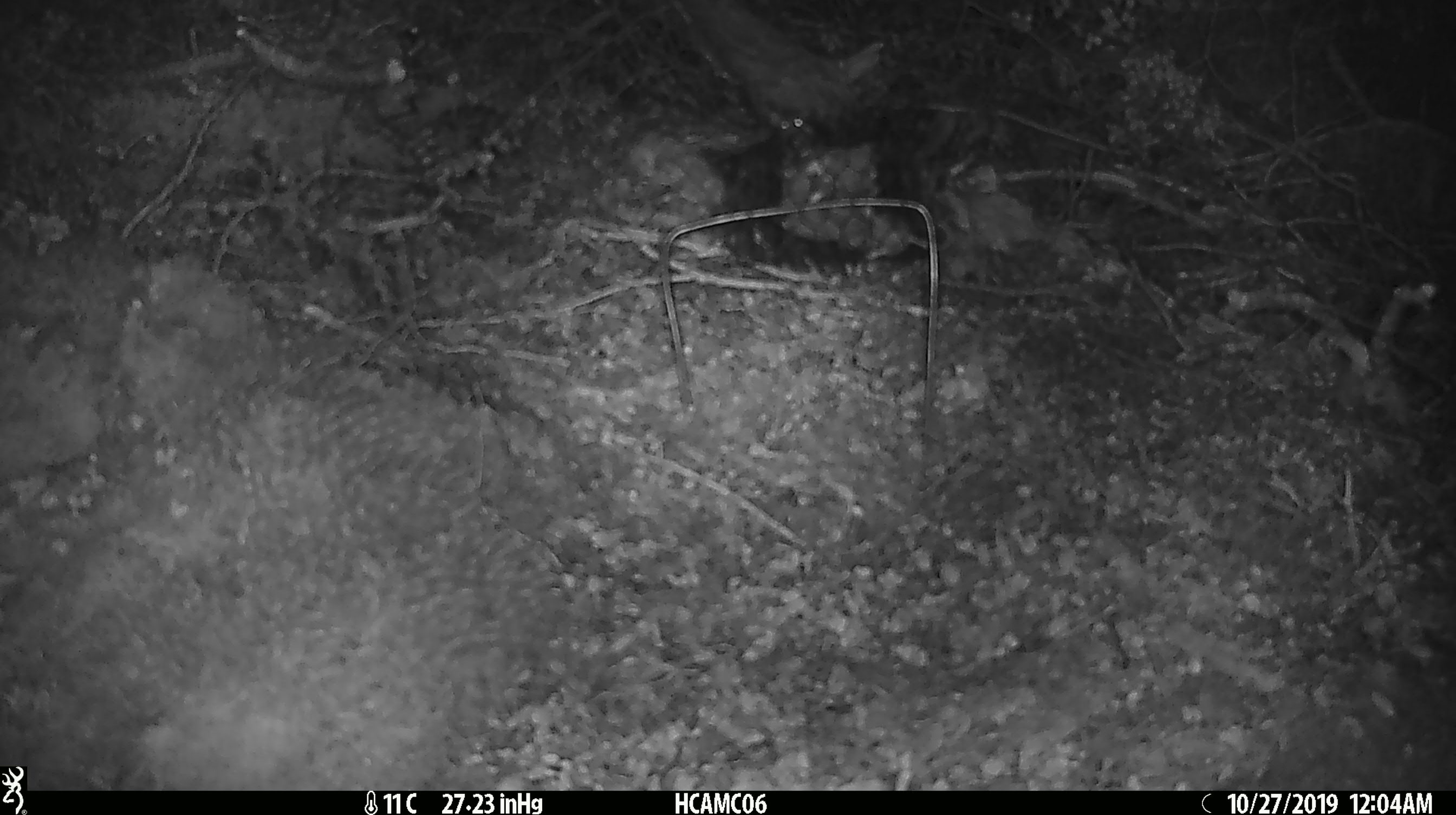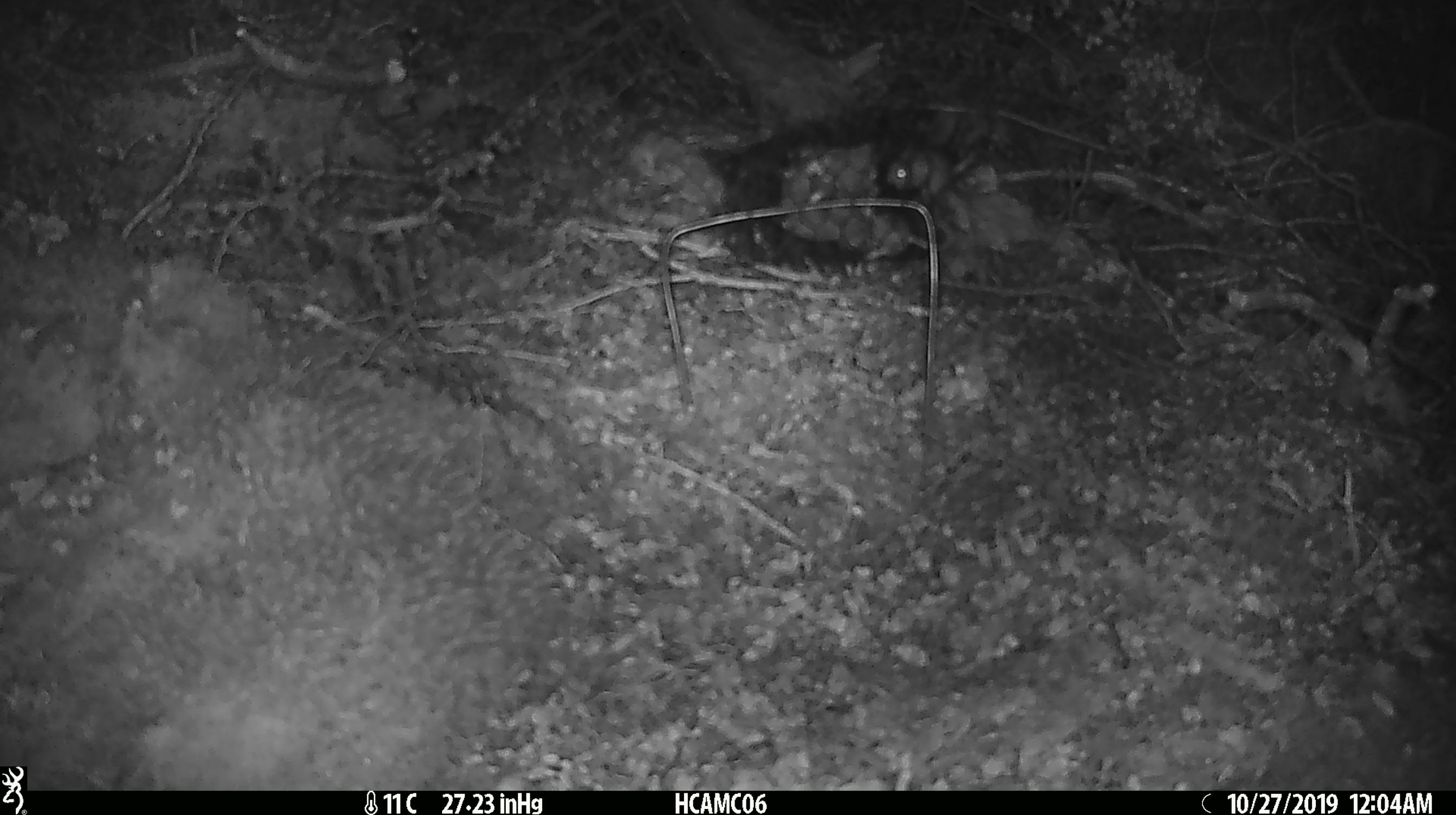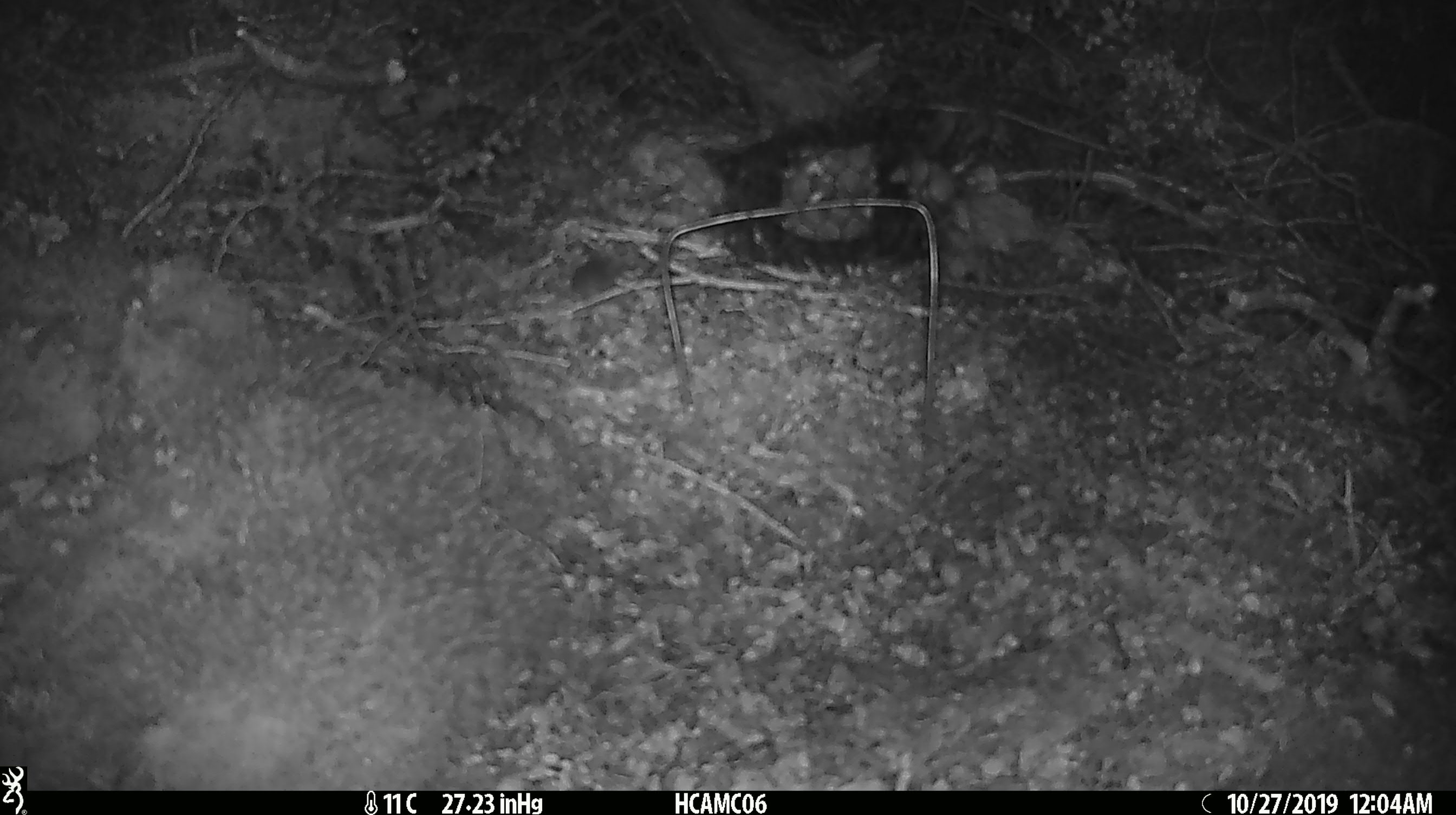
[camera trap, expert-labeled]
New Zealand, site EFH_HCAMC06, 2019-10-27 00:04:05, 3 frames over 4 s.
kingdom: Animalia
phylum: Chordata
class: Mammalia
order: Rodentia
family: Muridae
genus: Mus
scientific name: Mus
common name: mouse